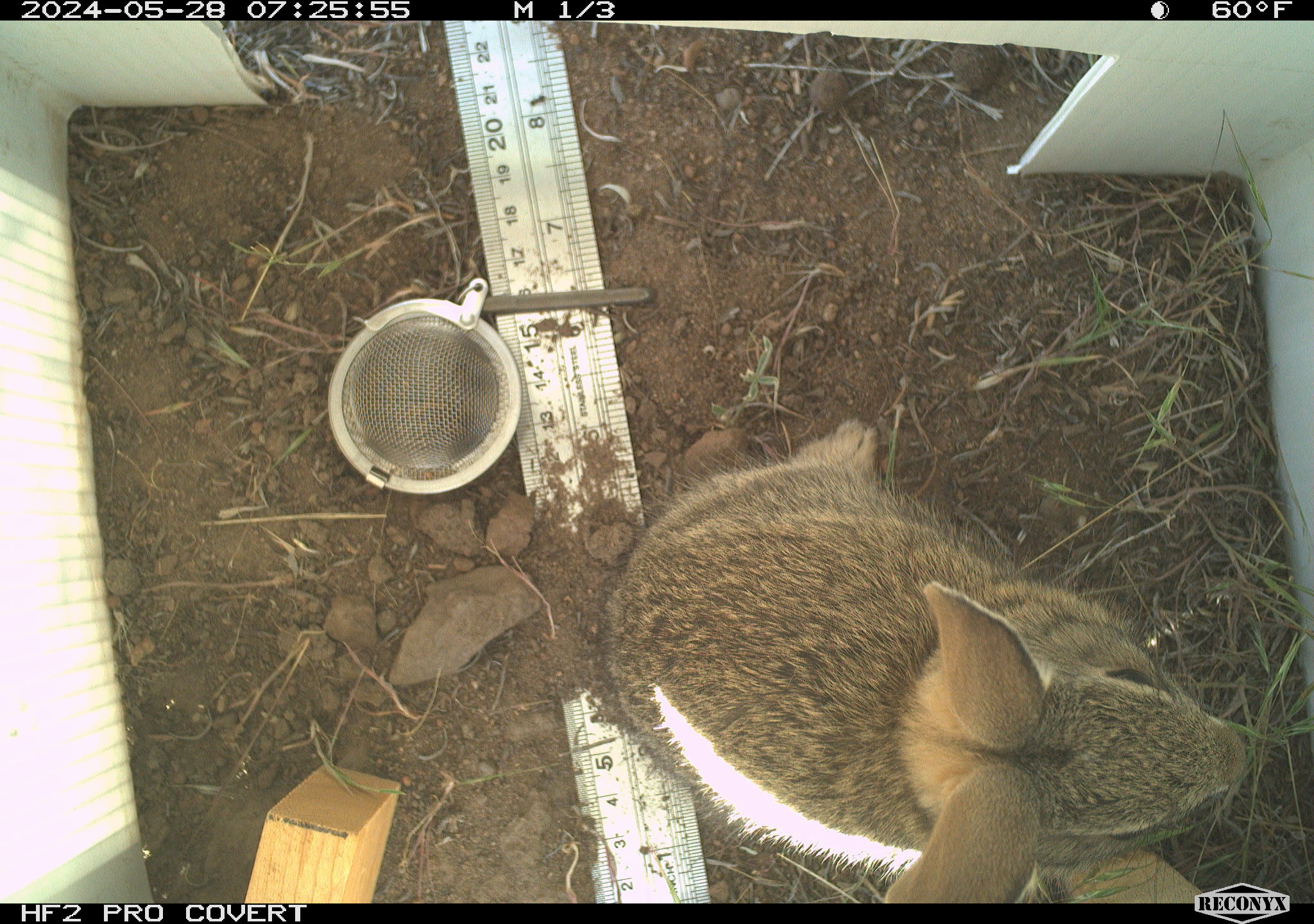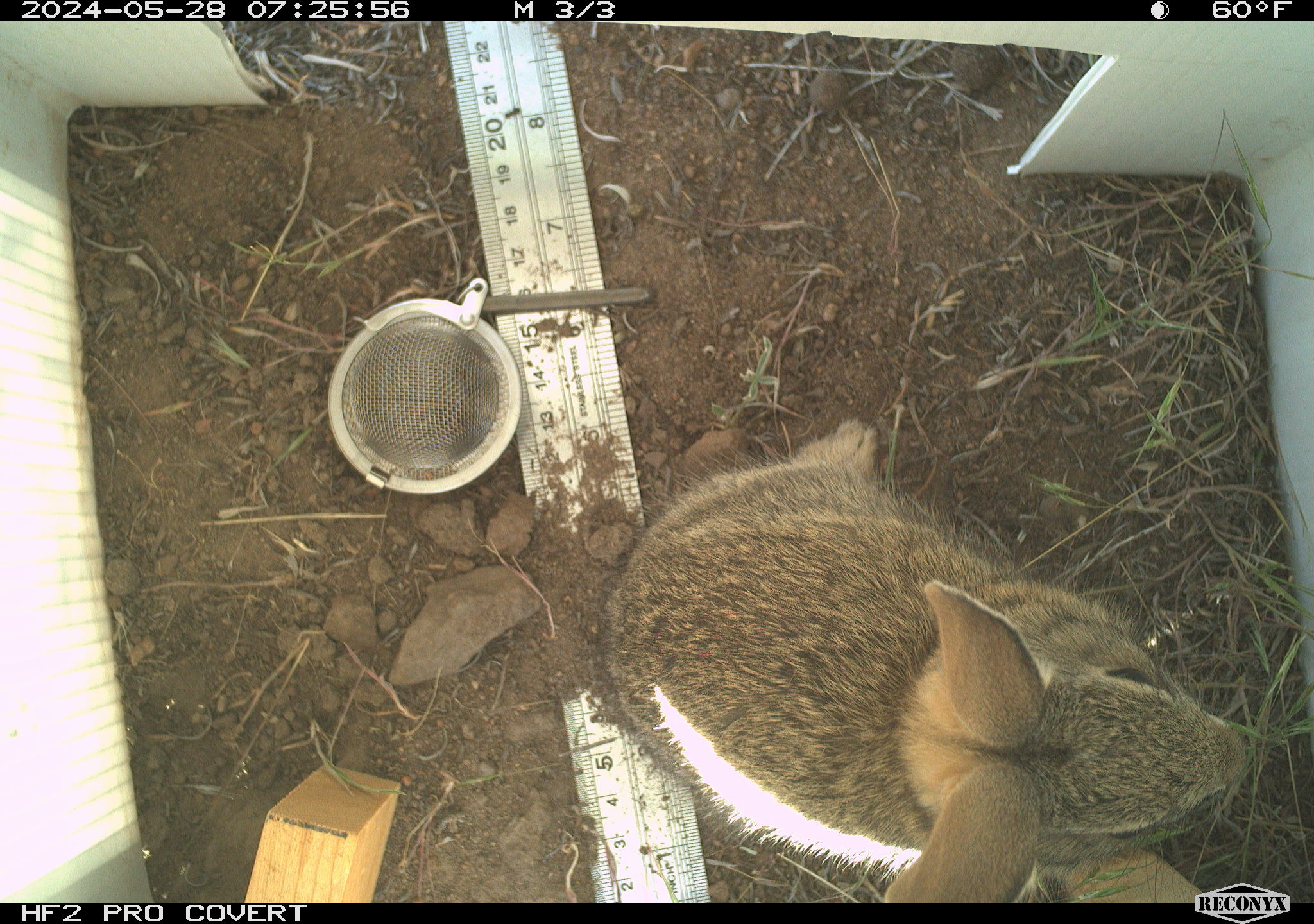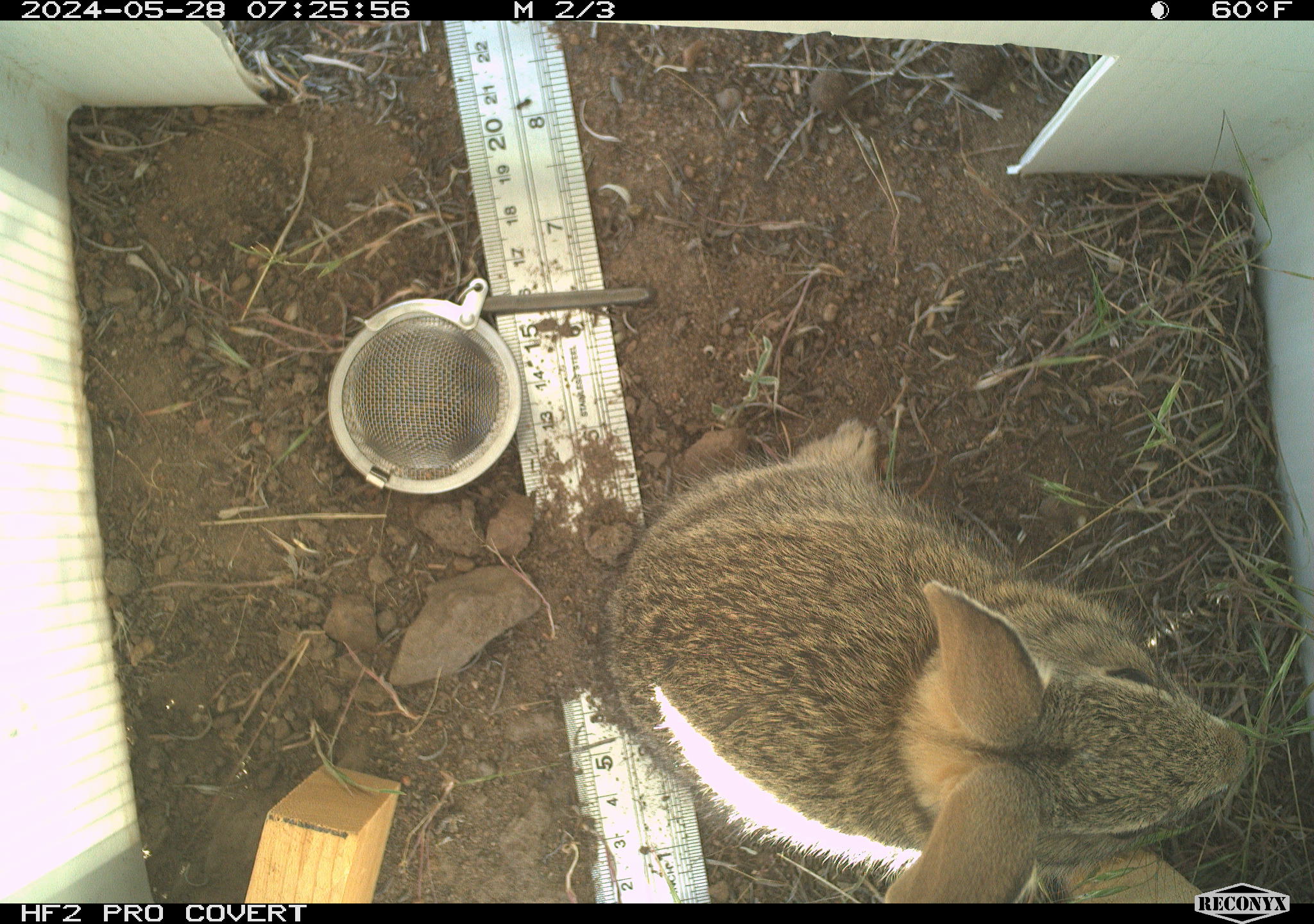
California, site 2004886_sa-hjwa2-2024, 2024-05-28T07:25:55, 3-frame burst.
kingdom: Animalia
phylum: Chordata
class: Mammalia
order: Lagomorpha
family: Leporidae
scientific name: Leporidae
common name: rabbit or hare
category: rabbit and hare family